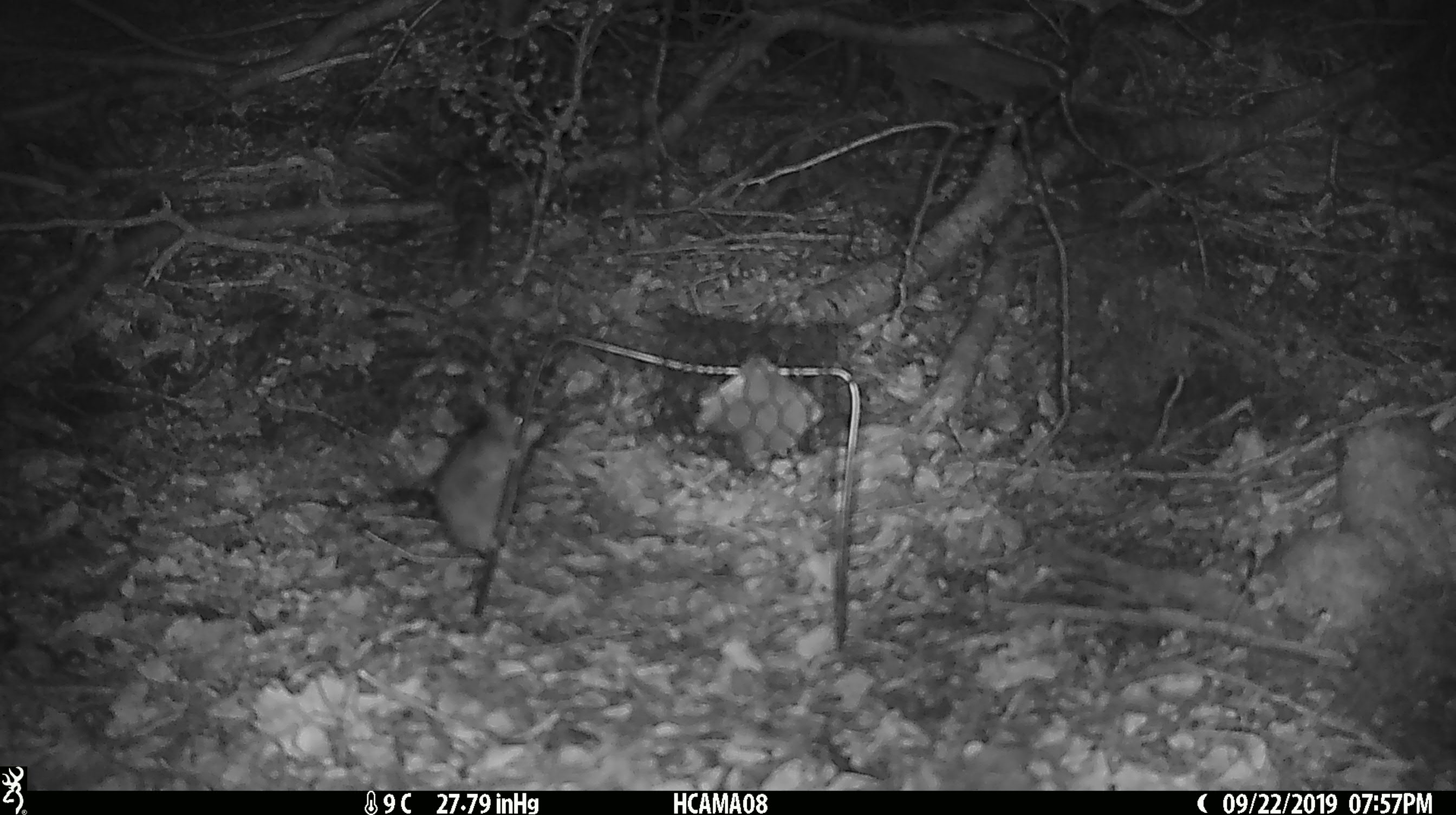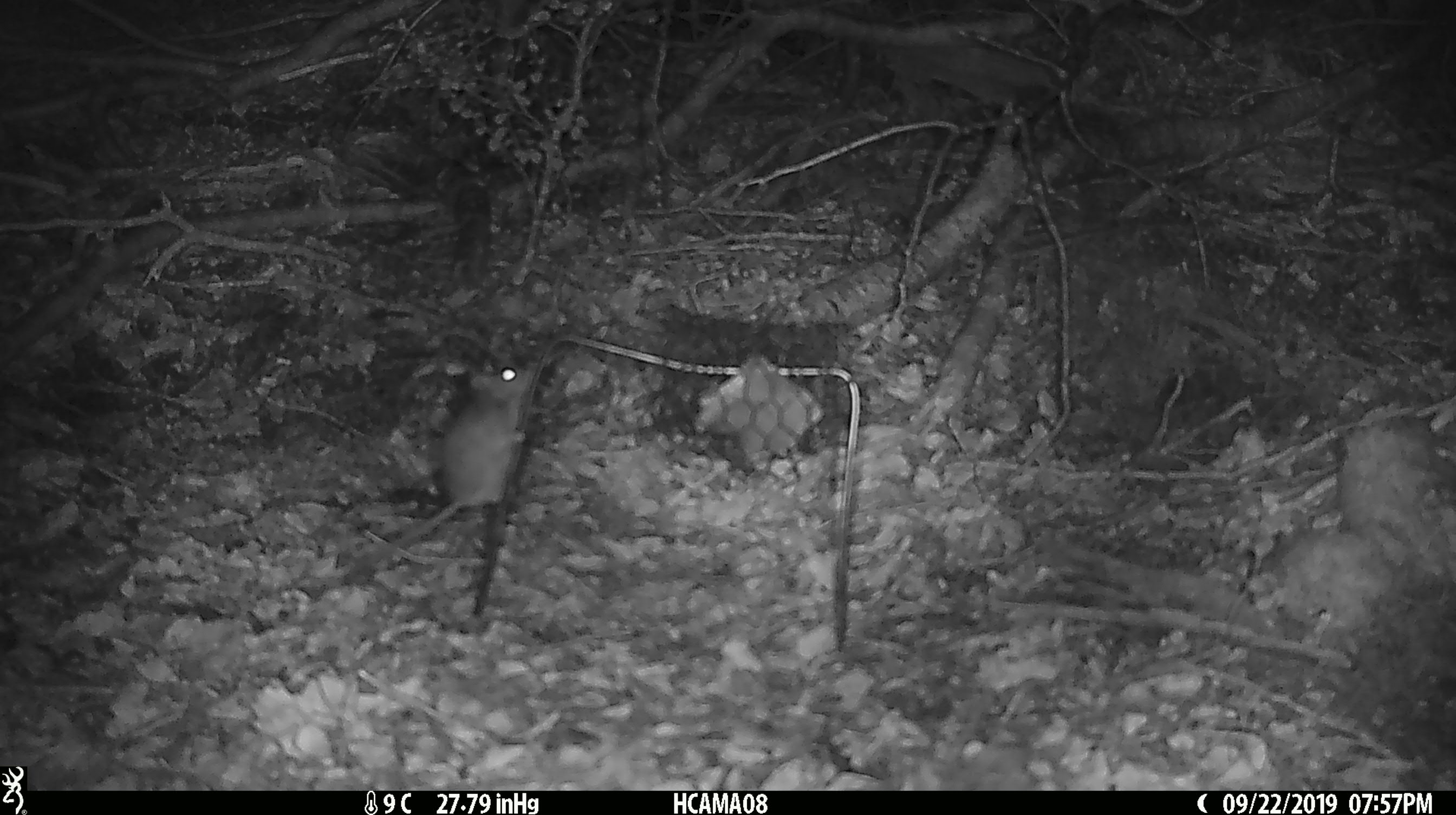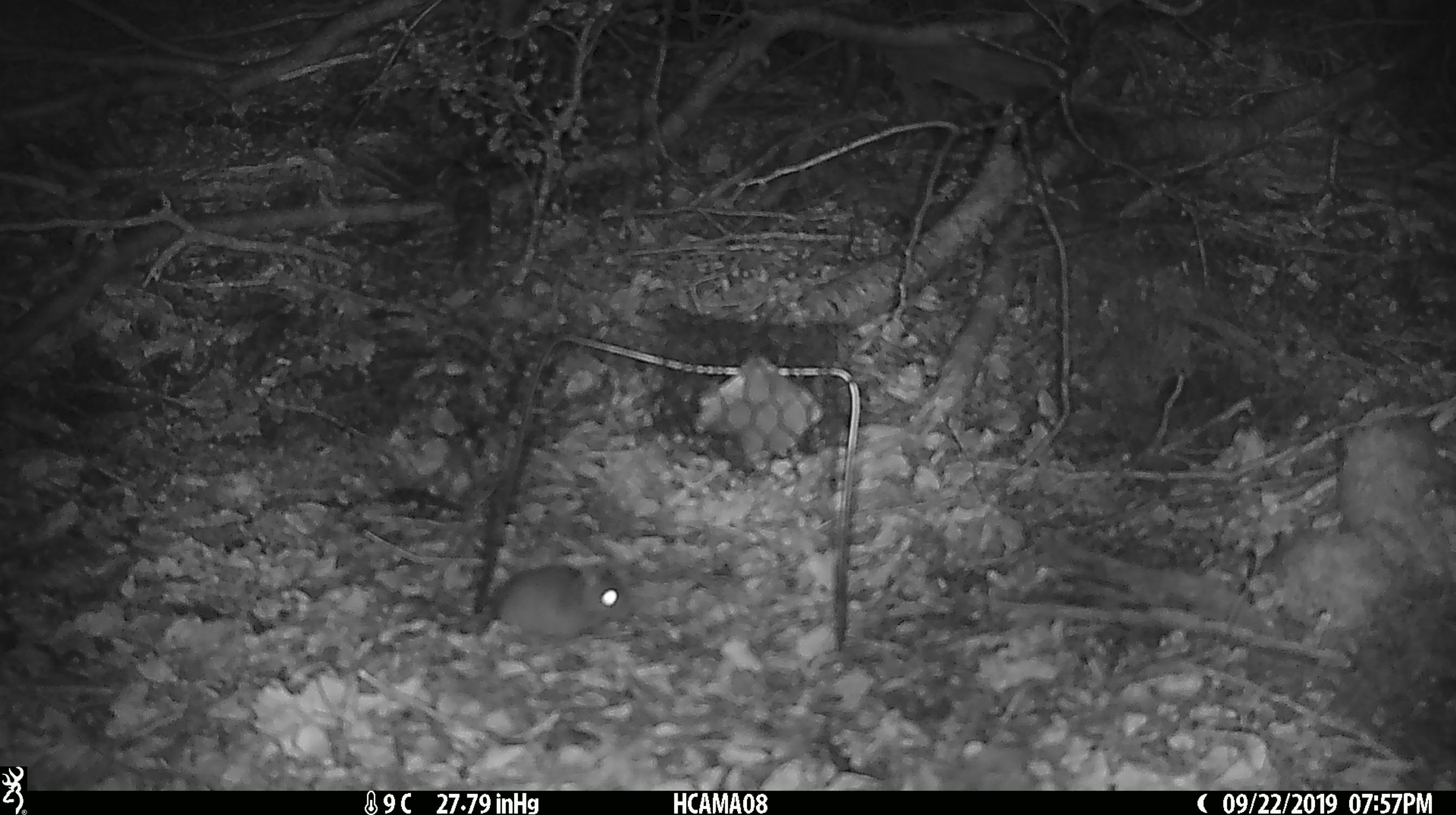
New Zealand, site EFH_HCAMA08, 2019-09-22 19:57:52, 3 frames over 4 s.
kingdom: Animalia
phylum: Chordata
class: Mammalia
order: Rodentia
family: Muridae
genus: Mus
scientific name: Mus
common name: mouse